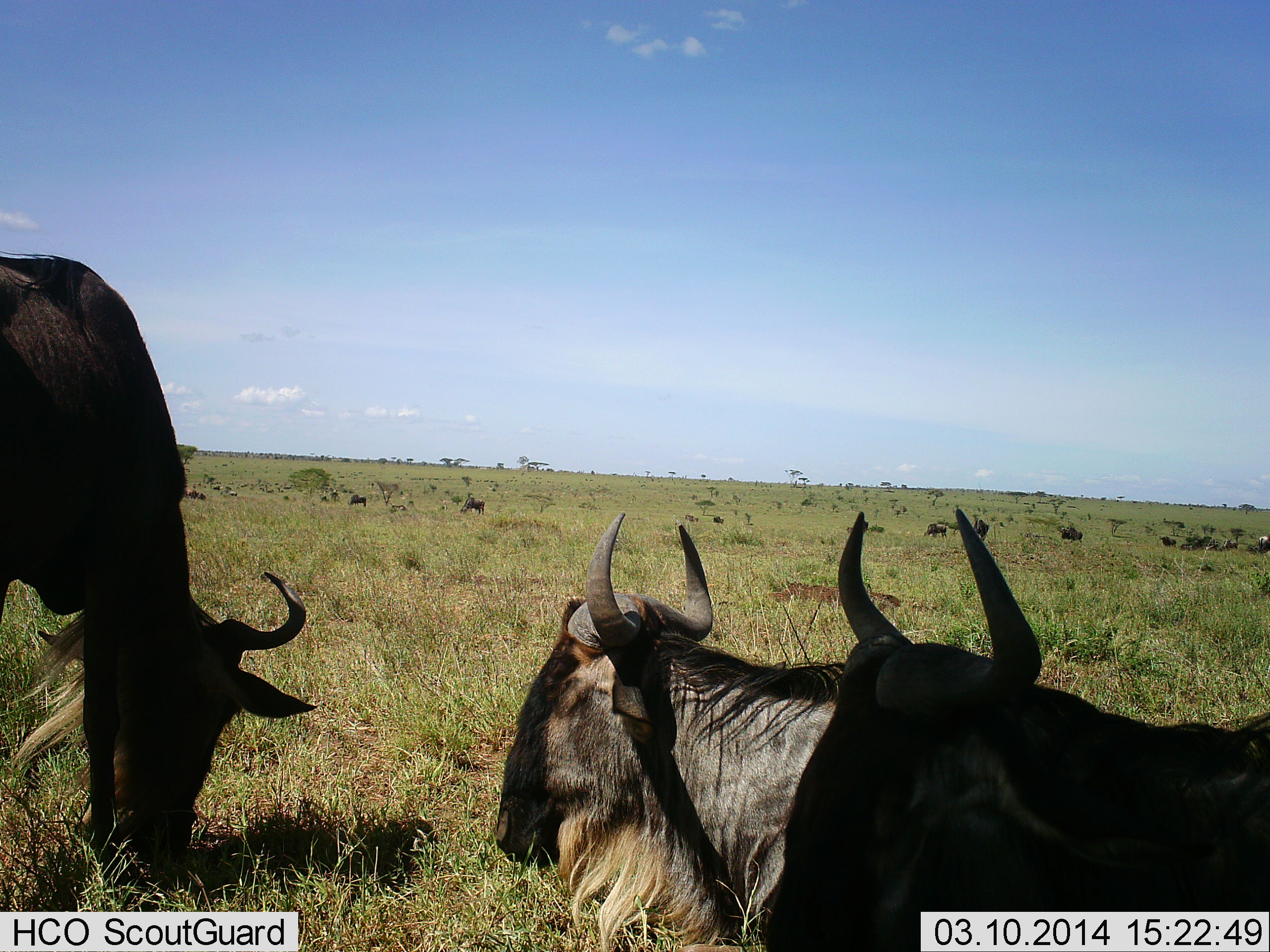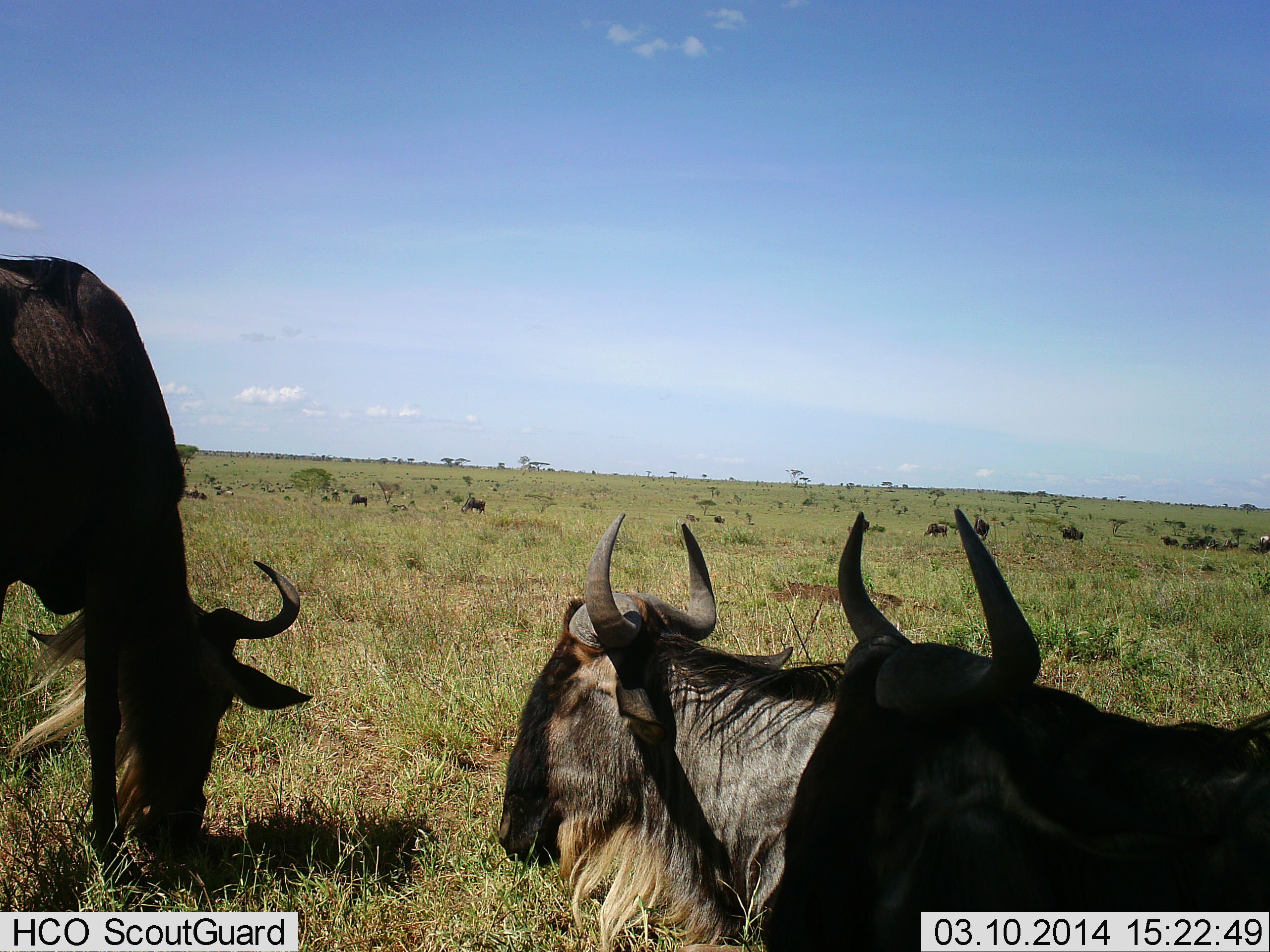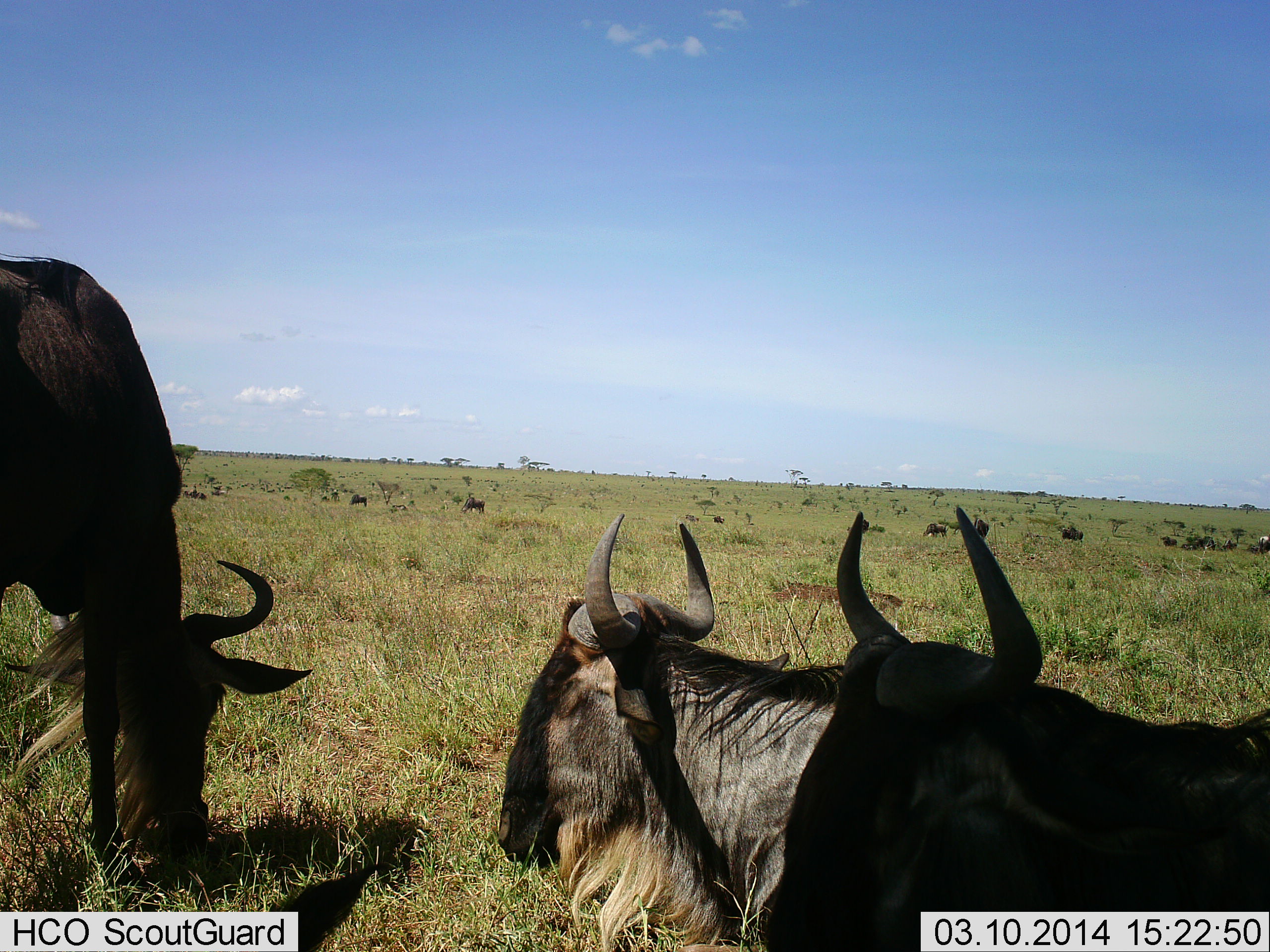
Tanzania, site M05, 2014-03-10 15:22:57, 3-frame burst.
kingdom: Animalia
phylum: Chordata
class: Mammalia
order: Artiodactyla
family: Bovidae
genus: Connochaetes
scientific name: Connochaetes taurinus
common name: blue wildebeest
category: wildebeest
Wildebeest (blue wildebeest) (Connochaetes taurinus), count 10. Behavior (volunteer vote fractions): standing 54%, resting 93%, moving 14%, interacting 5%. Young present (vote fraction): 3%. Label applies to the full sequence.